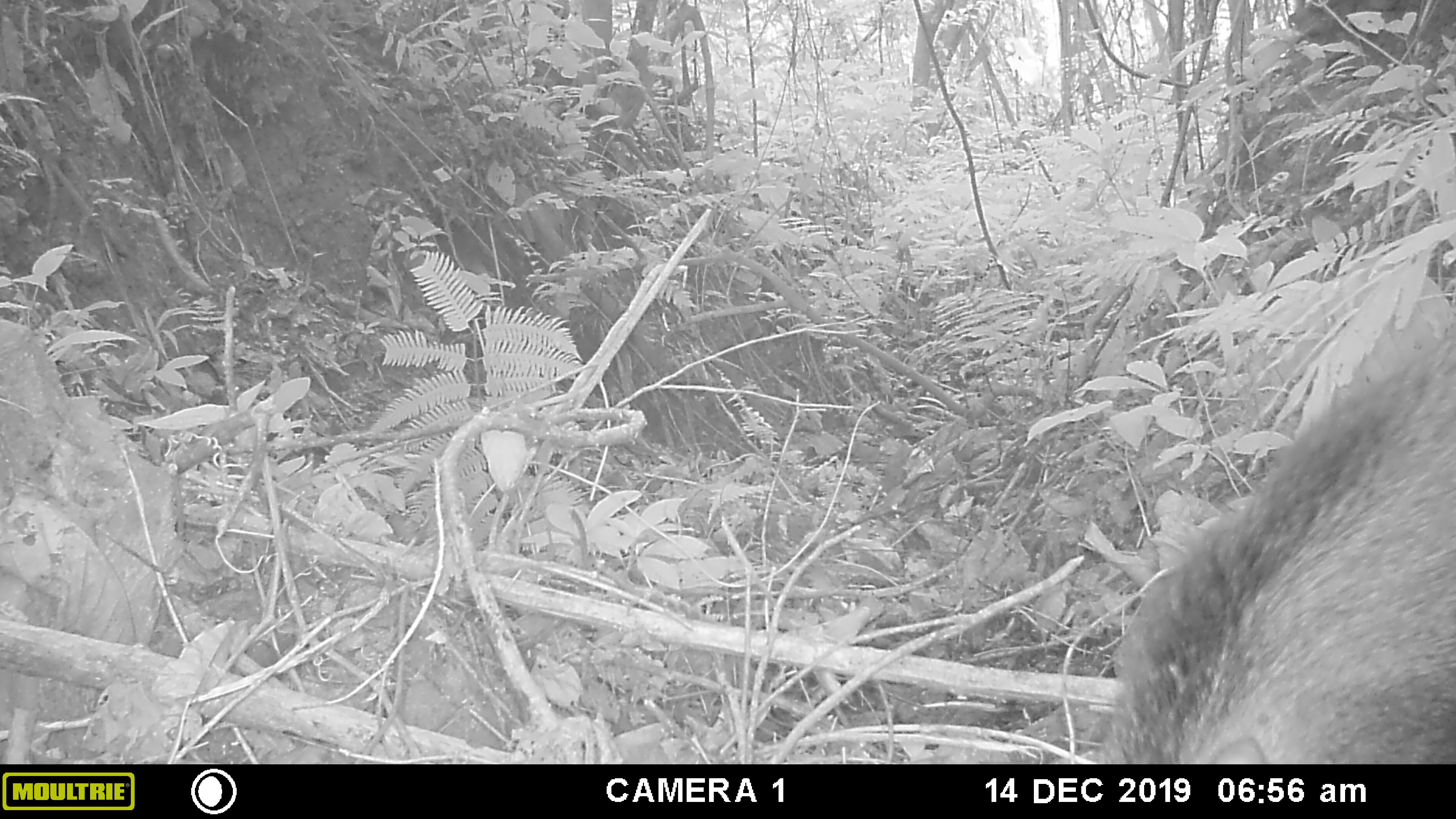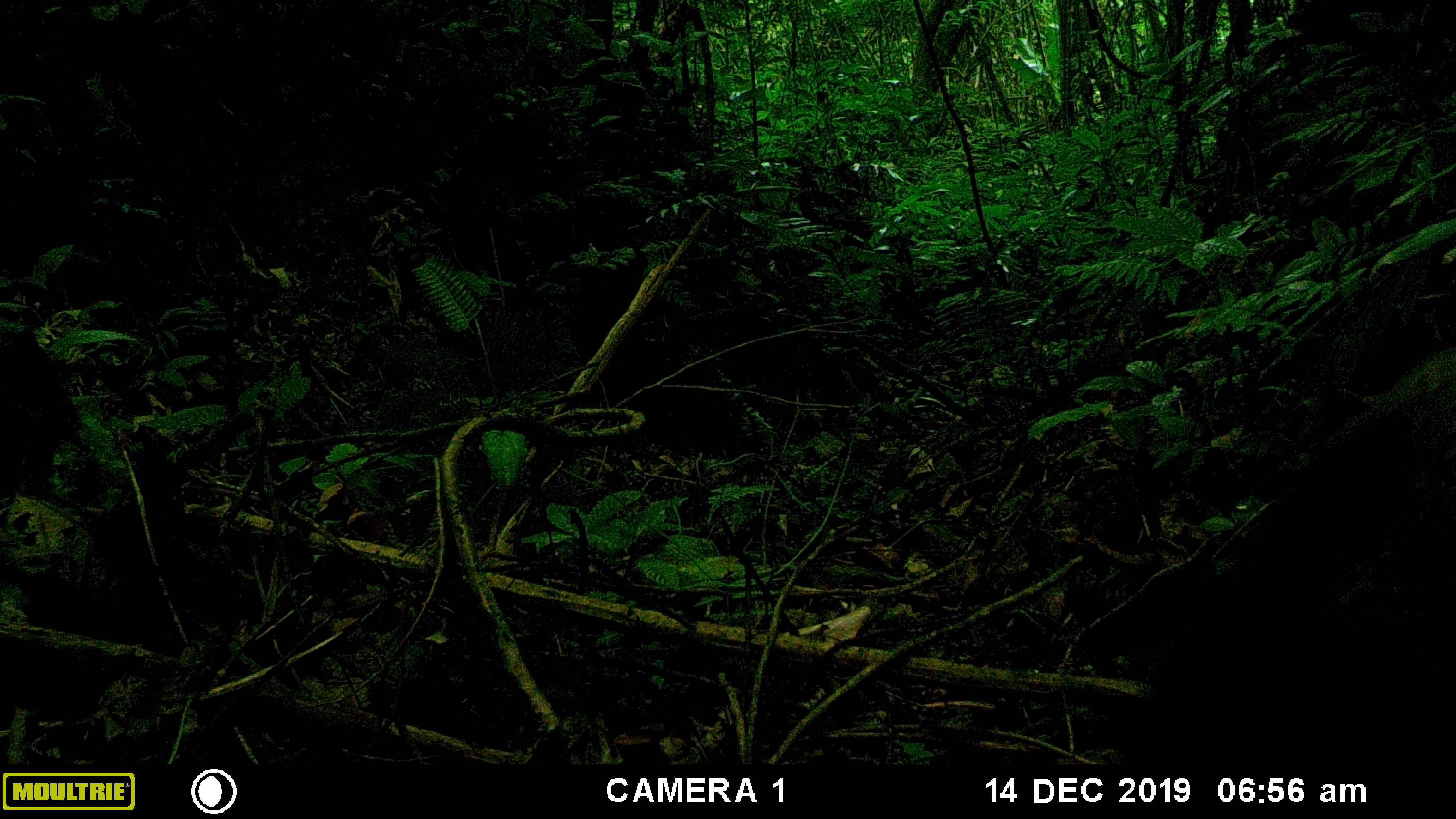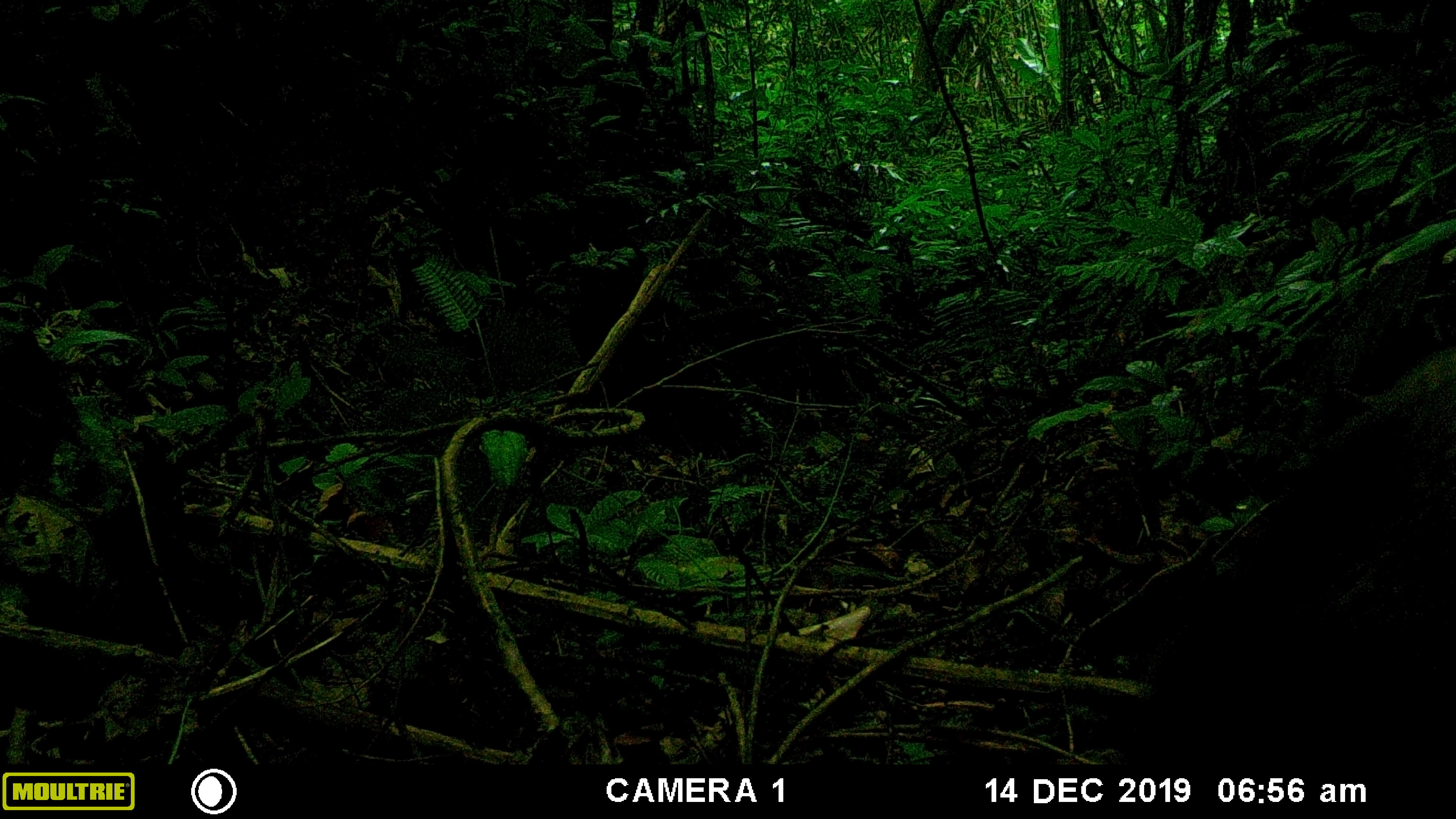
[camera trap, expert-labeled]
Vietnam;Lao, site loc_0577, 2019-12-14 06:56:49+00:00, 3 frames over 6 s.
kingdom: Animalia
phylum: Chordata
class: Mammalia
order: Artiodactyla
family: Suidae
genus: Sus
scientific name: Sus scrofa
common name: eurasian wild pig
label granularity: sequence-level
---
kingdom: Animalia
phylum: Chordata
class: Aves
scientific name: Aves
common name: bird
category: unidentified bird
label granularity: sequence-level